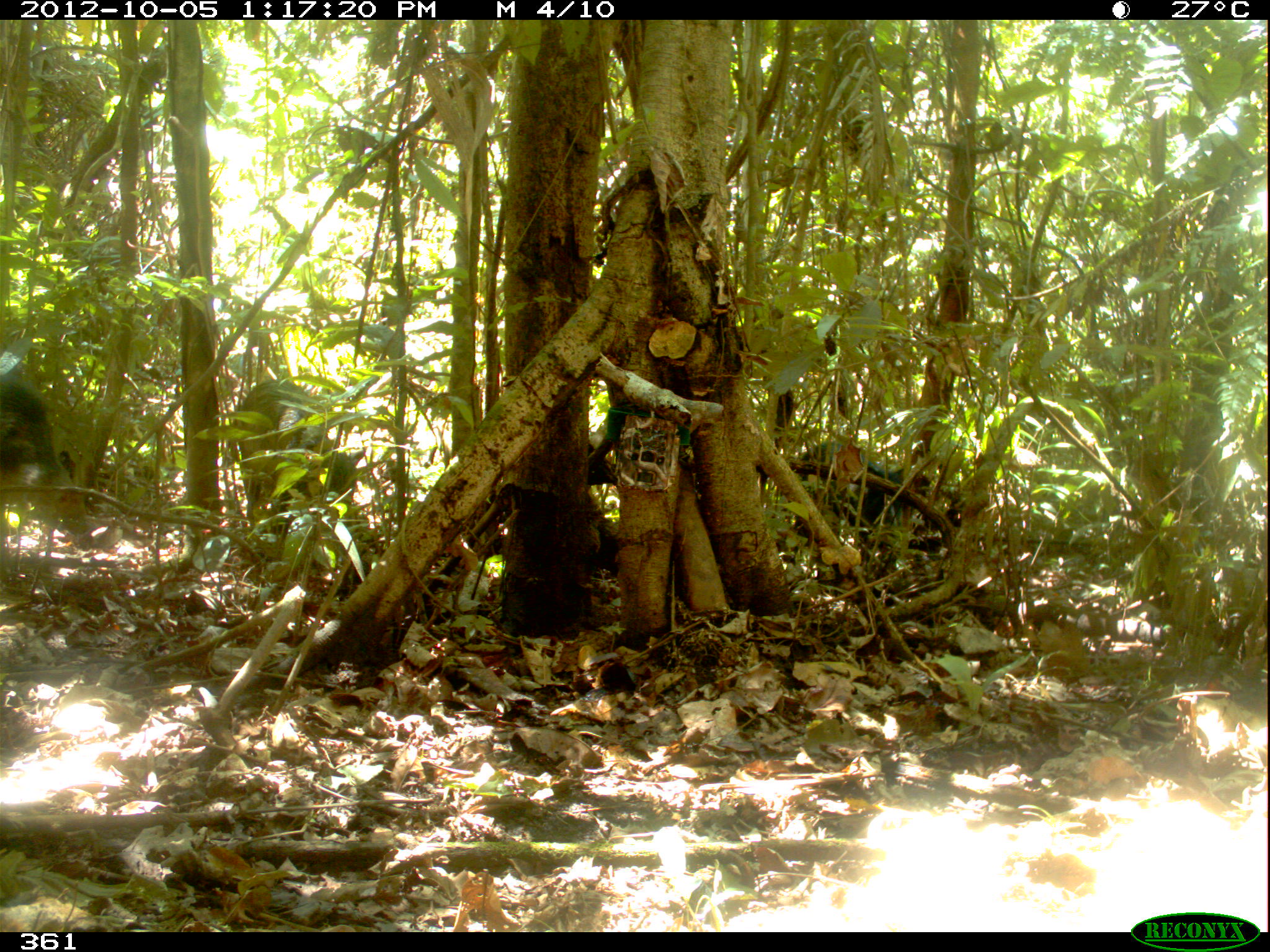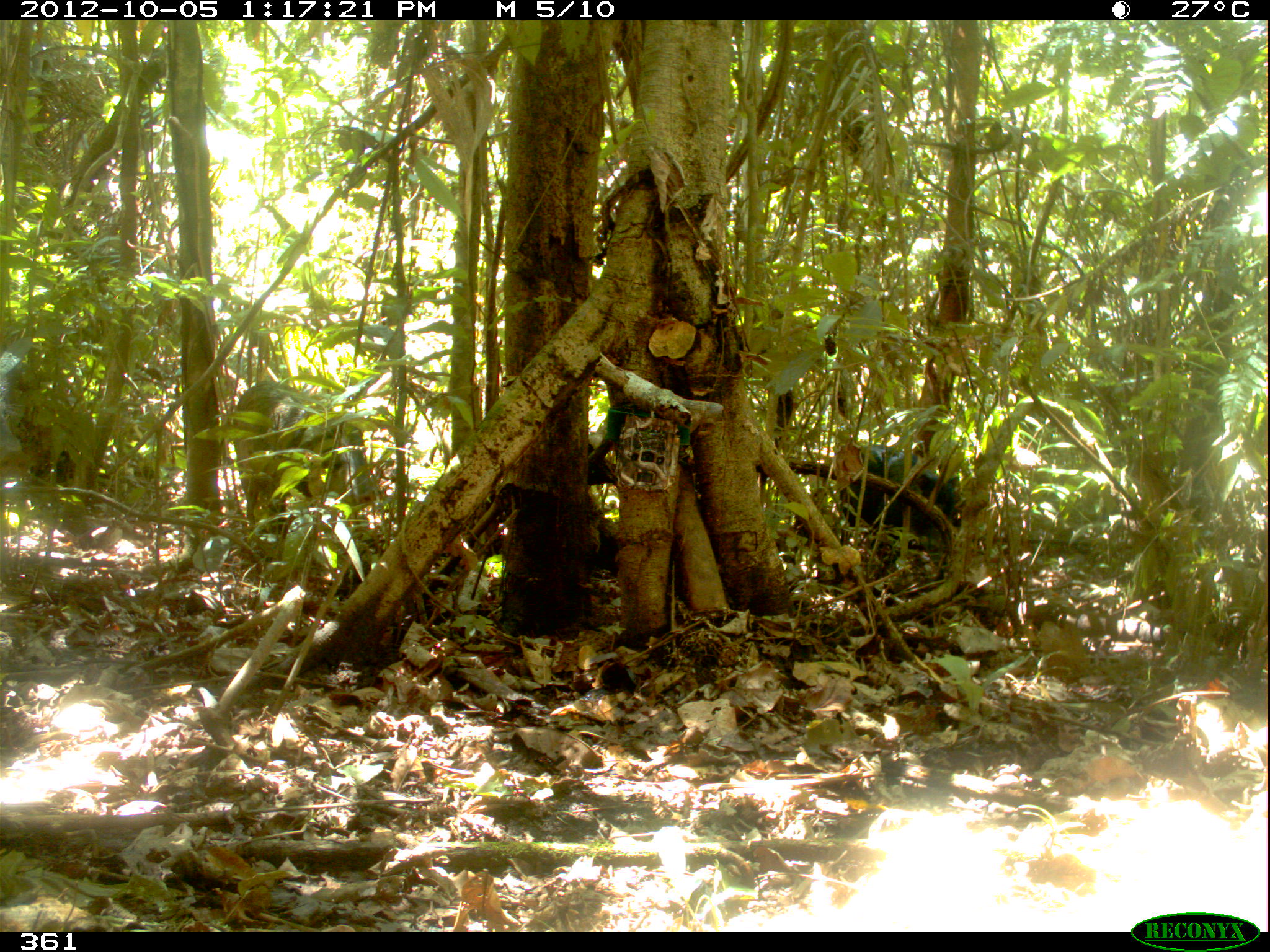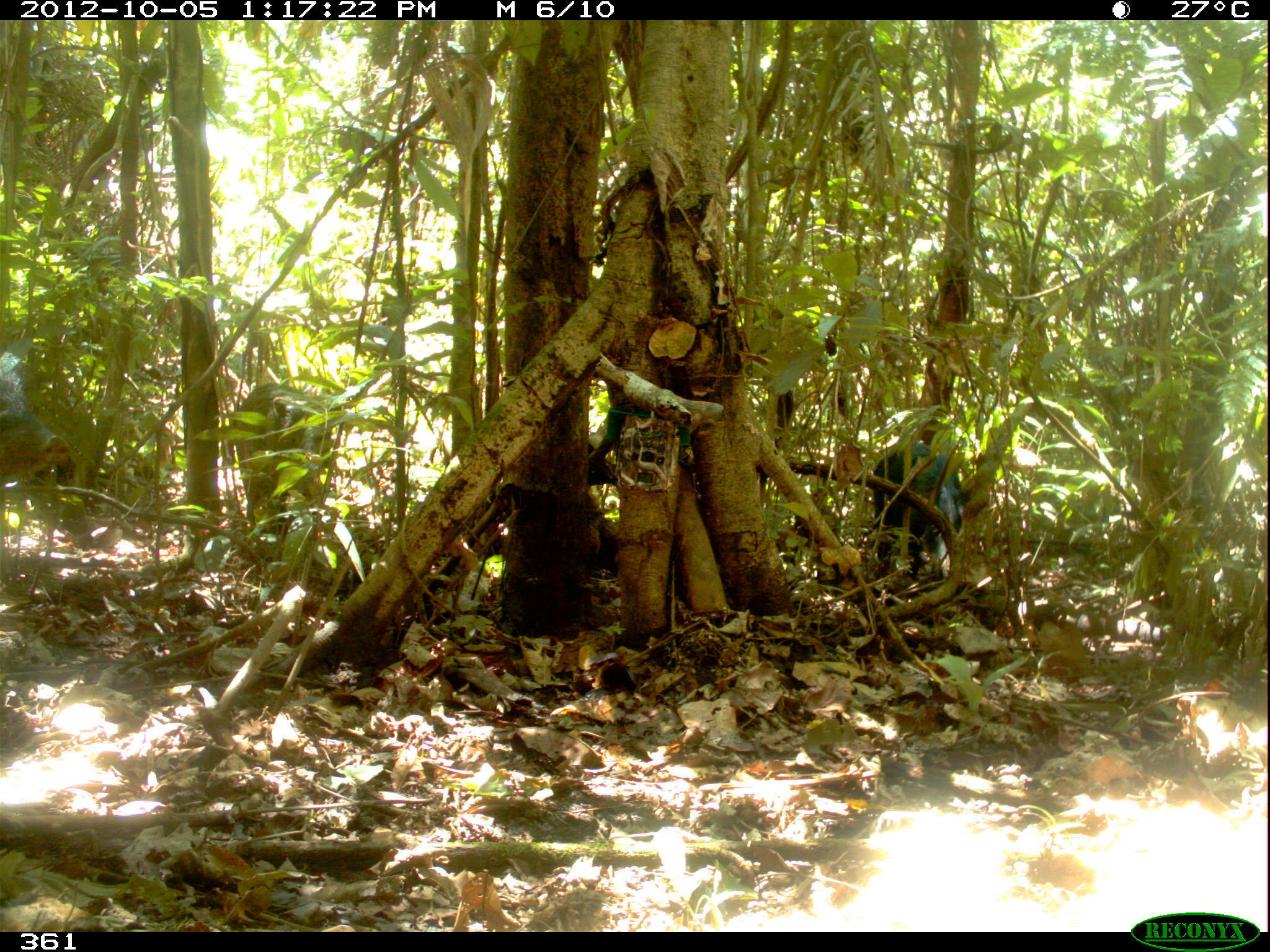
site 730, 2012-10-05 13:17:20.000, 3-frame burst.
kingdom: Animalia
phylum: Chordata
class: Mammalia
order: Artiodactyla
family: Tayassuidae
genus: Tayassu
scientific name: Tayassu pecari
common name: white-lipped peccary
Tayassu pecari (white-lipped peccary).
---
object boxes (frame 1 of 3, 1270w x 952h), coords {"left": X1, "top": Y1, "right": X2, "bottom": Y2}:
tayassu pecari: {"left": 222, "top": 376, "right": 355, "bottom": 561}; {"left": 790, "top": 438, "right": 965, "bottom": 547}; {"left": 0, "top": 379, "right": 104, "bottom": 549}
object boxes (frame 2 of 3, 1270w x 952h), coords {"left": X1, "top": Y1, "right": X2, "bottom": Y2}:
tayassu pecari: {"left": 231, "top": 380, "right": 375, "bottom": 541}; {"left": 833, "top": 442, "right": 962, "bottom": 556}; {"left": 16, "top": 418, "right": 76, "bottom": 490}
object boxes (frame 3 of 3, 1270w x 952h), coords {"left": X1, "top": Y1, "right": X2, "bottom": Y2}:
tayassu pecari: {"left": 230, "top": 383, "right": 332, "bottom": 533}; {"left": 871, "top": 439, "right": 972, "bottom": 579}; {"left": 0, "top": 350, "right": 69, "bottom": 470}